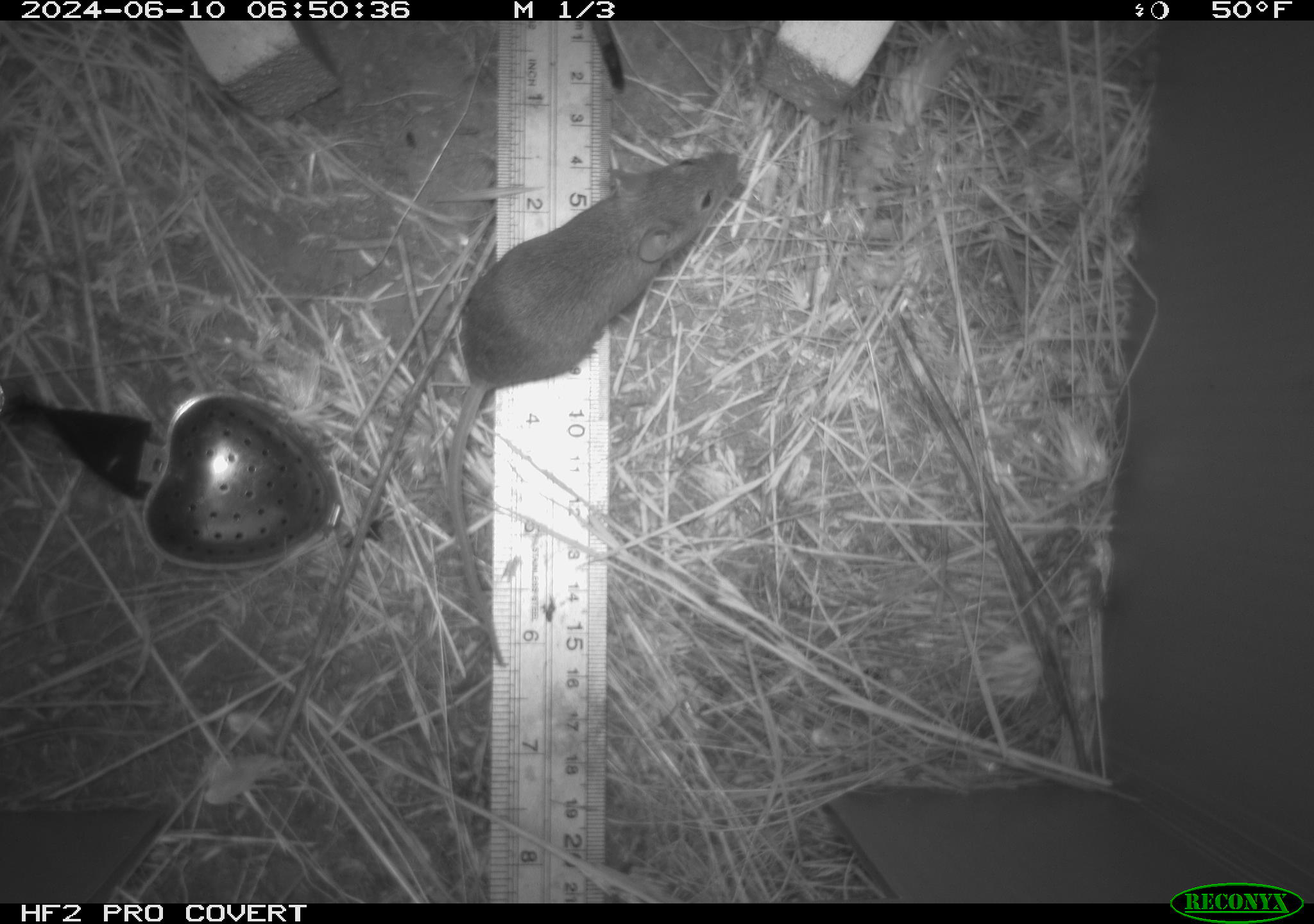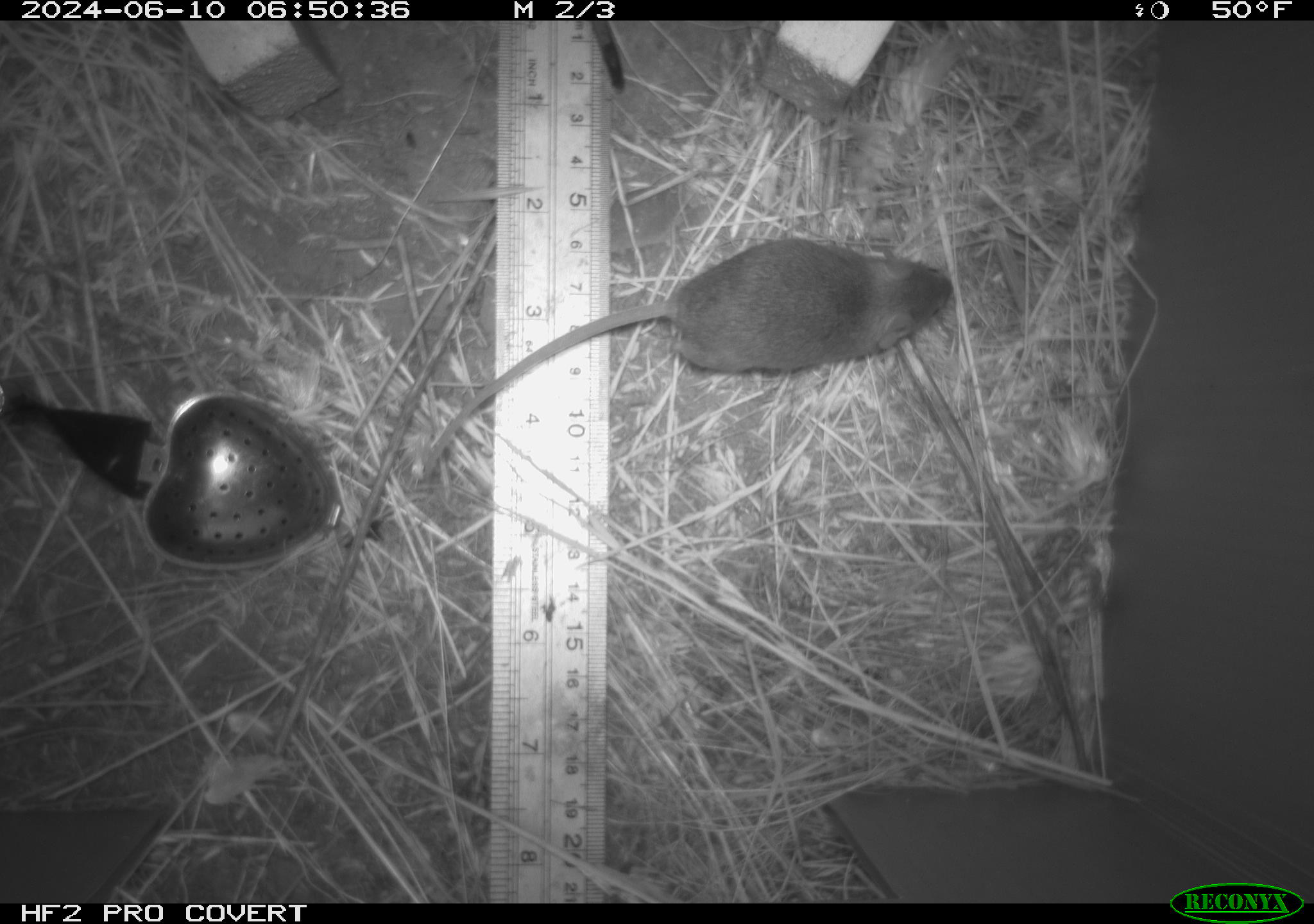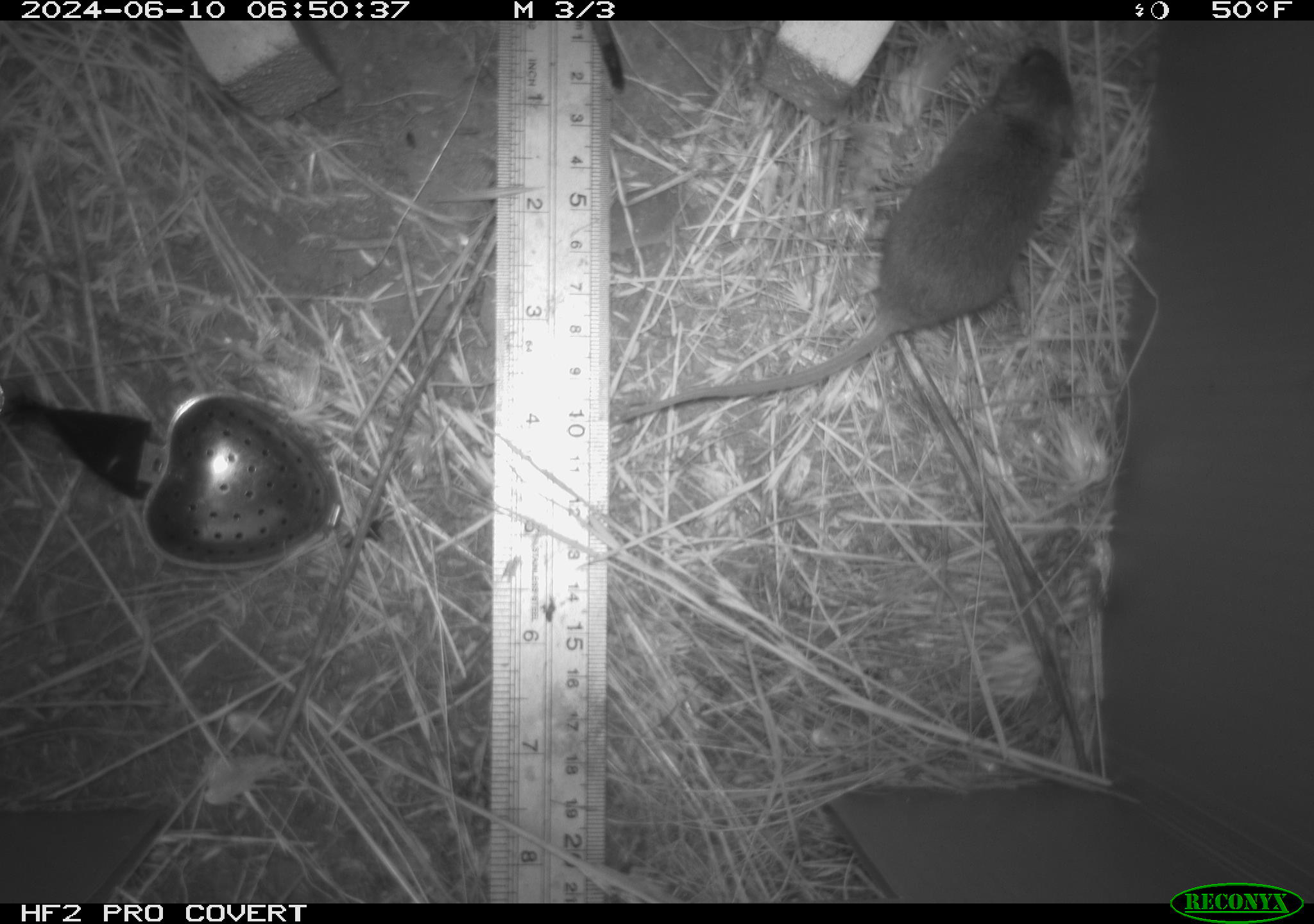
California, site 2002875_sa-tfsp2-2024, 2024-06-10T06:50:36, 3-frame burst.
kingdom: Animalia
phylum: Chordata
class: Mammalia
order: Rodentia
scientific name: Rodentia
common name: mouse species